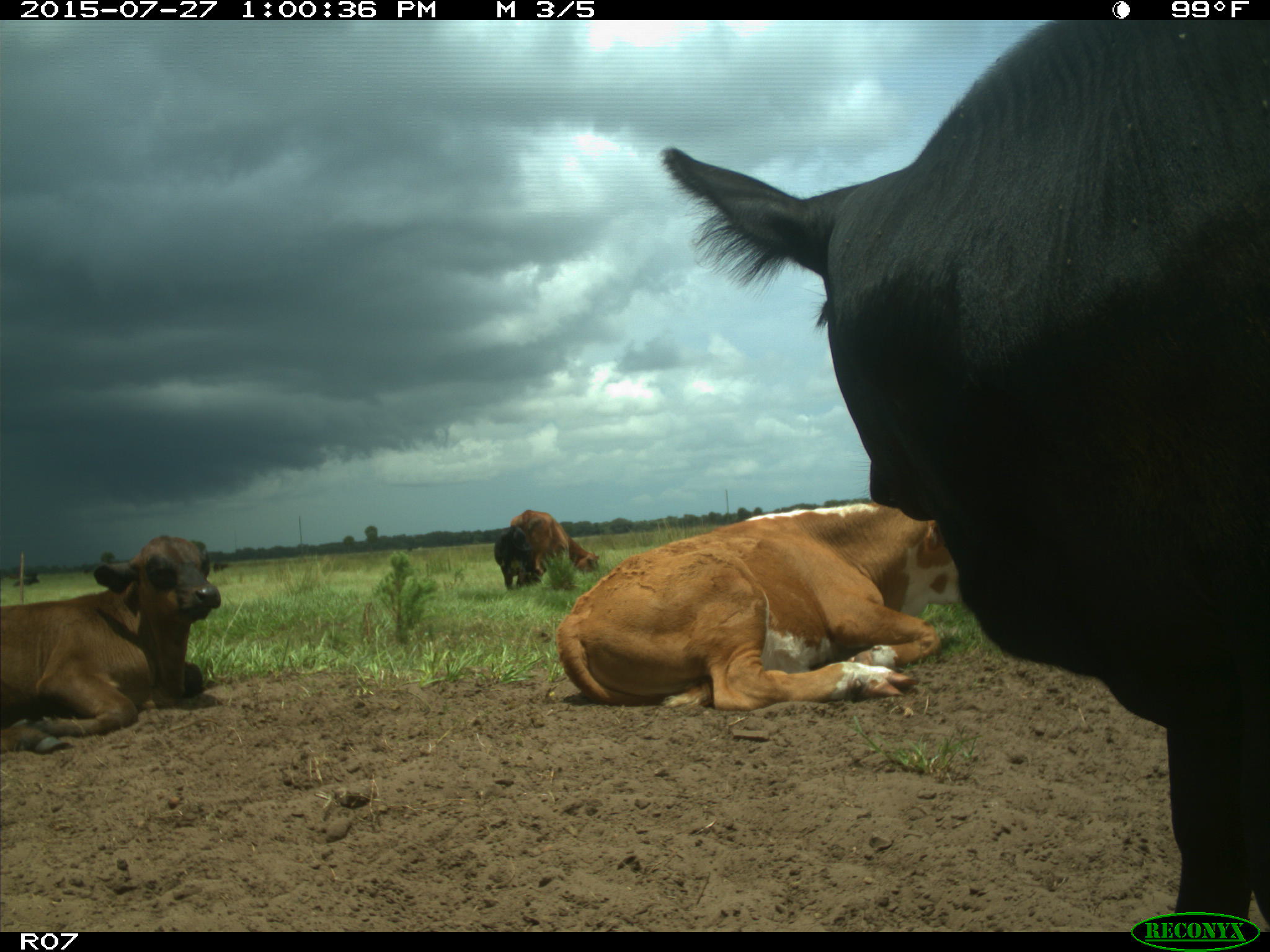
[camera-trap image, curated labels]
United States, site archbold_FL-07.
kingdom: Animalia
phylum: Chordata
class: Mammalia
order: Artiodactyla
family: Bovidae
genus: Bos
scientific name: Bos taurus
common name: domestic cow